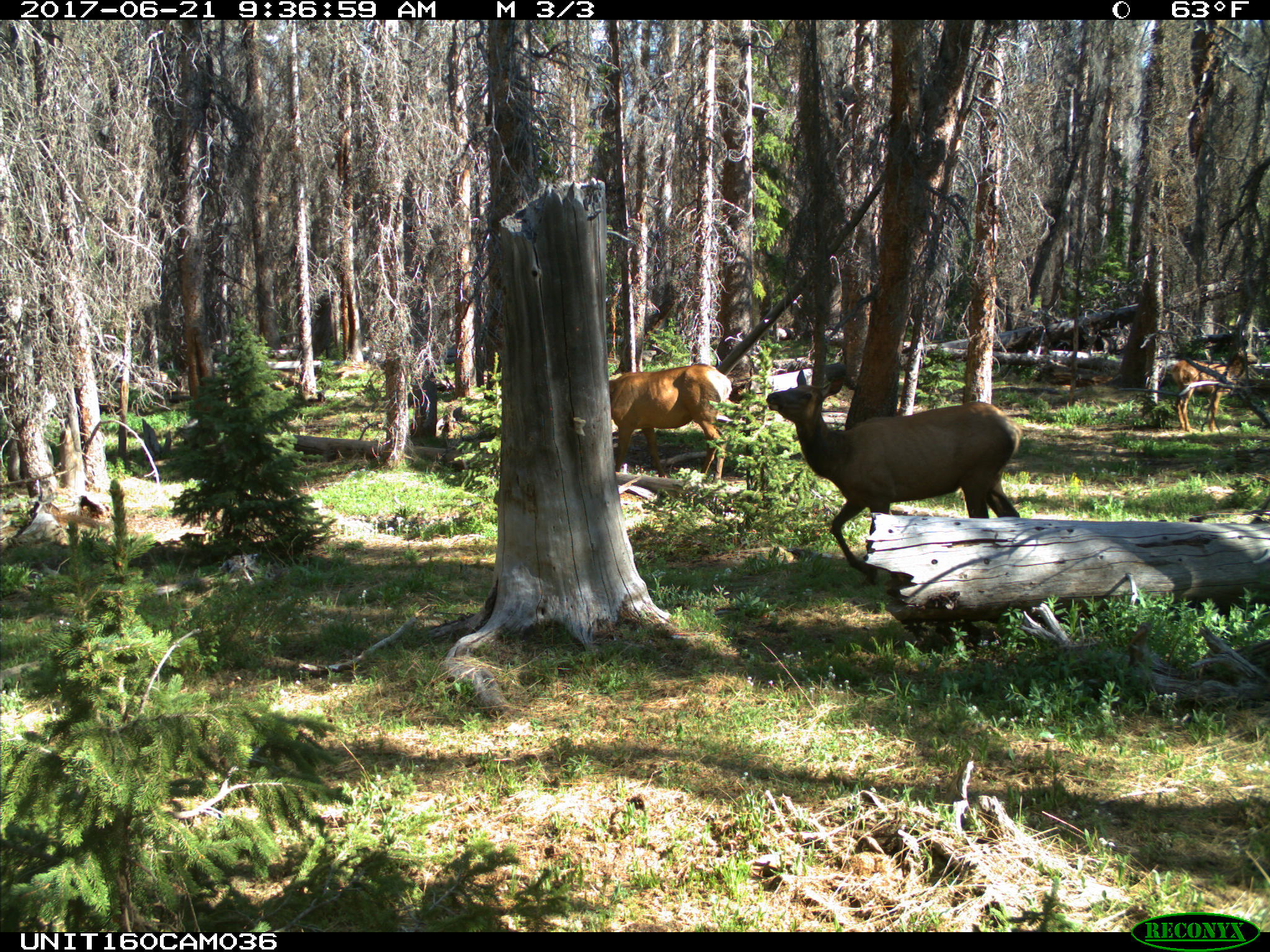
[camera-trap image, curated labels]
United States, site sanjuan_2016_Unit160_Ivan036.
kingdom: Animalia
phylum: Chordata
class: Mammalia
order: Artiodactyla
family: Cervidae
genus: Cervus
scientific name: Cervus elaphus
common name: red deer